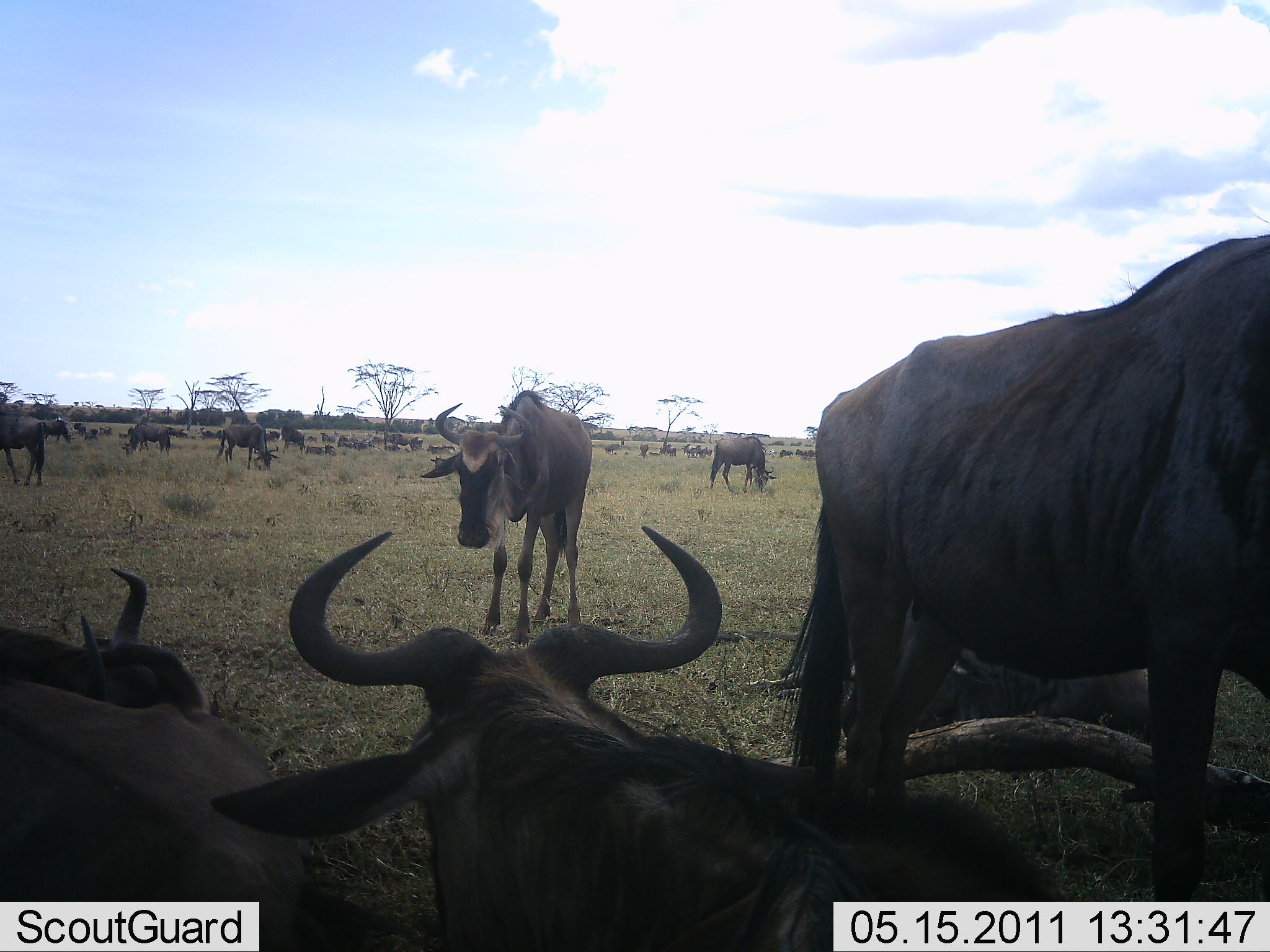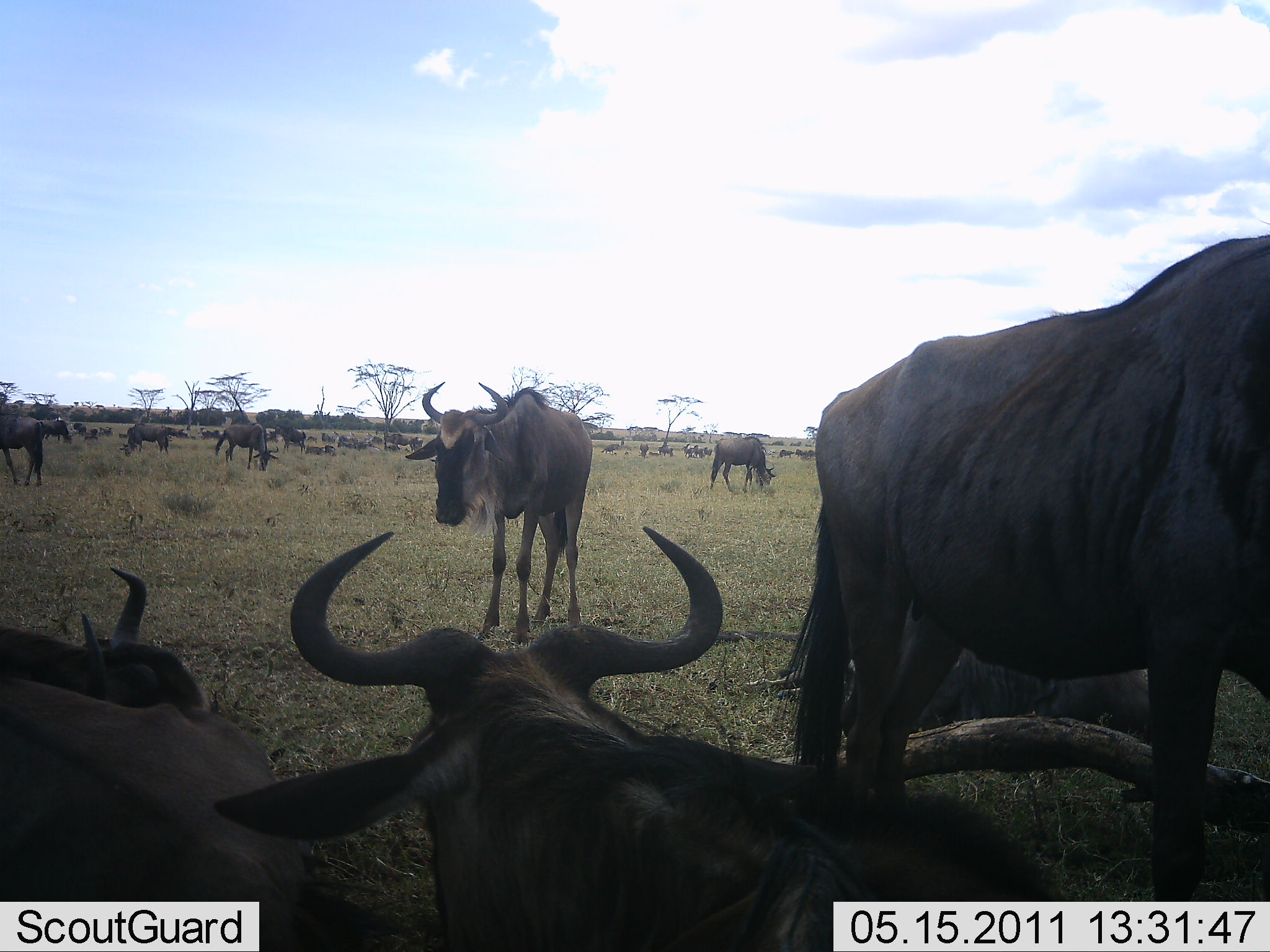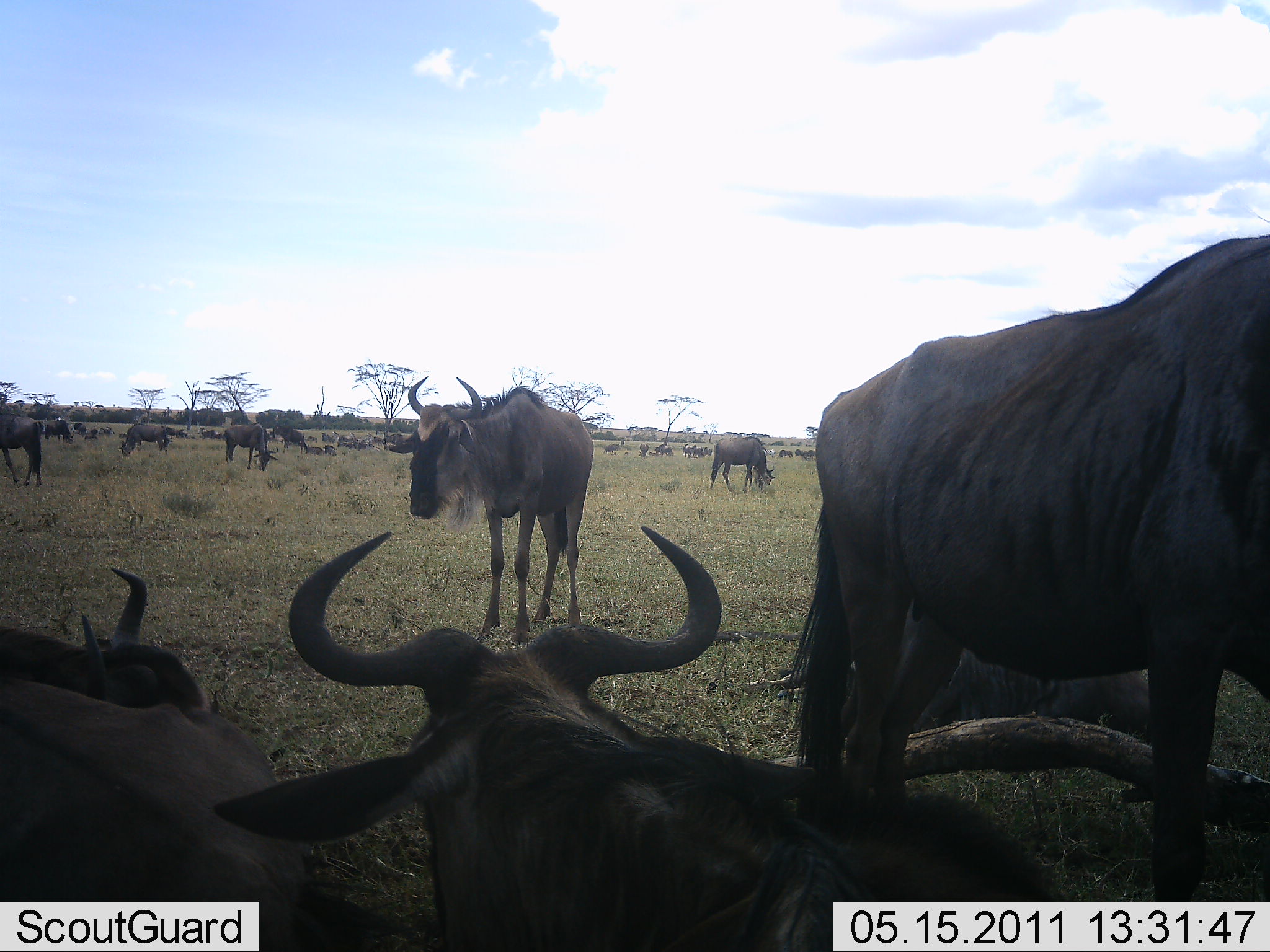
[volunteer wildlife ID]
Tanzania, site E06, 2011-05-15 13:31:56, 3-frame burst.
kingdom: Animalia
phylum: Chordata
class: Mammalia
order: Artiodactyla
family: Bovidae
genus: Connochaetes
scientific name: Connochaetes taurinus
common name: blue wildebeest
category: wildebeest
Wildebeest (blue wildebeest) (Connochaetes taurinus), count 11-50. Behavior (volunteer vote fractions): standing 100%, resting 70%, moving 30%, interacting 10%. Young present (vote fraction): 0%. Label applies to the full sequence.